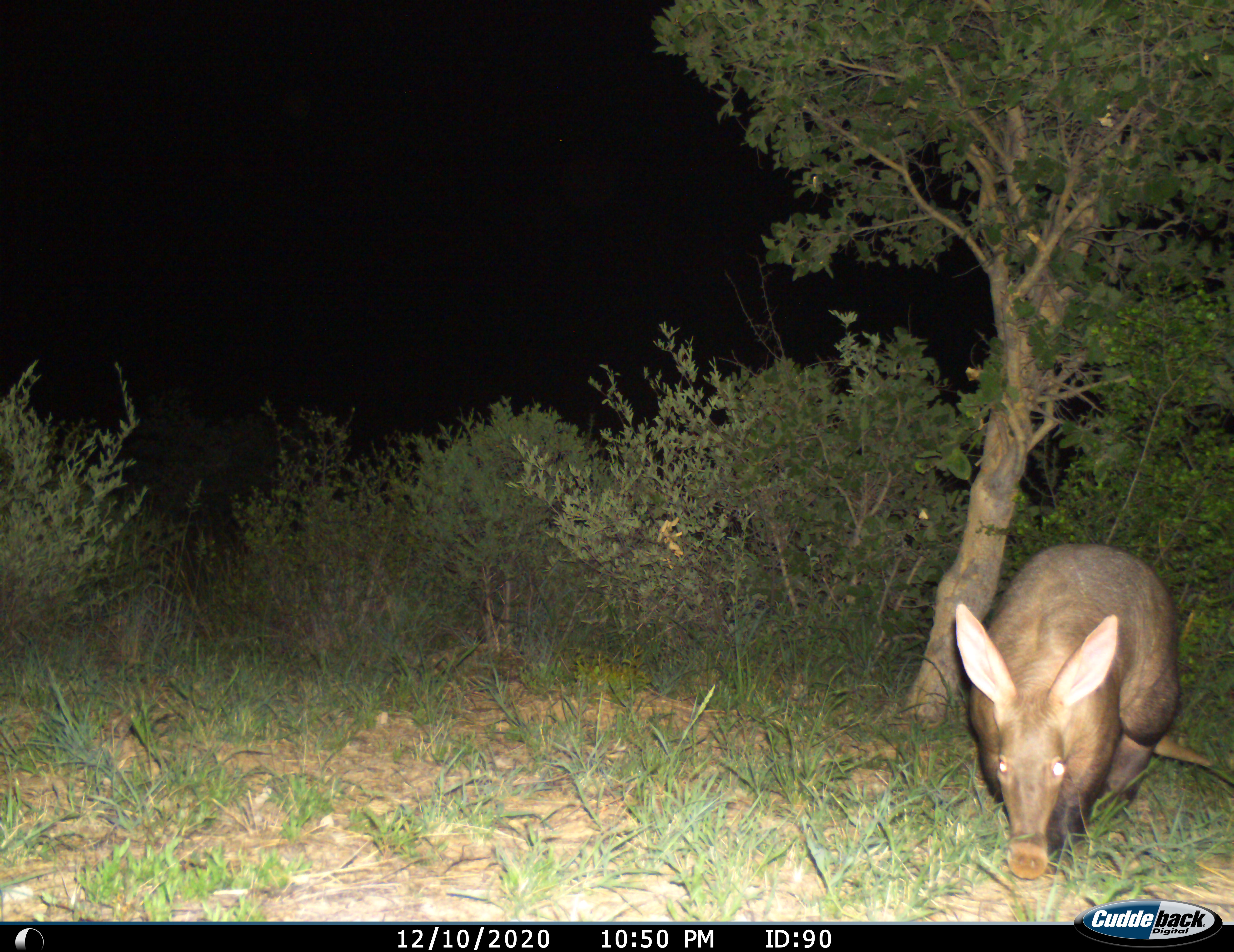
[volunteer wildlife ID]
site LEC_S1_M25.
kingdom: Animalia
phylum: Chordata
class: Mammalia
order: Tubulidentata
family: Orycteropodidae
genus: Orycteropus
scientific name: Orycteropus afer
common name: aardvark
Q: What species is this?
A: Aardvark (Orycteropus afer).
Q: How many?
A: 1.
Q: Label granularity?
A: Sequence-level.